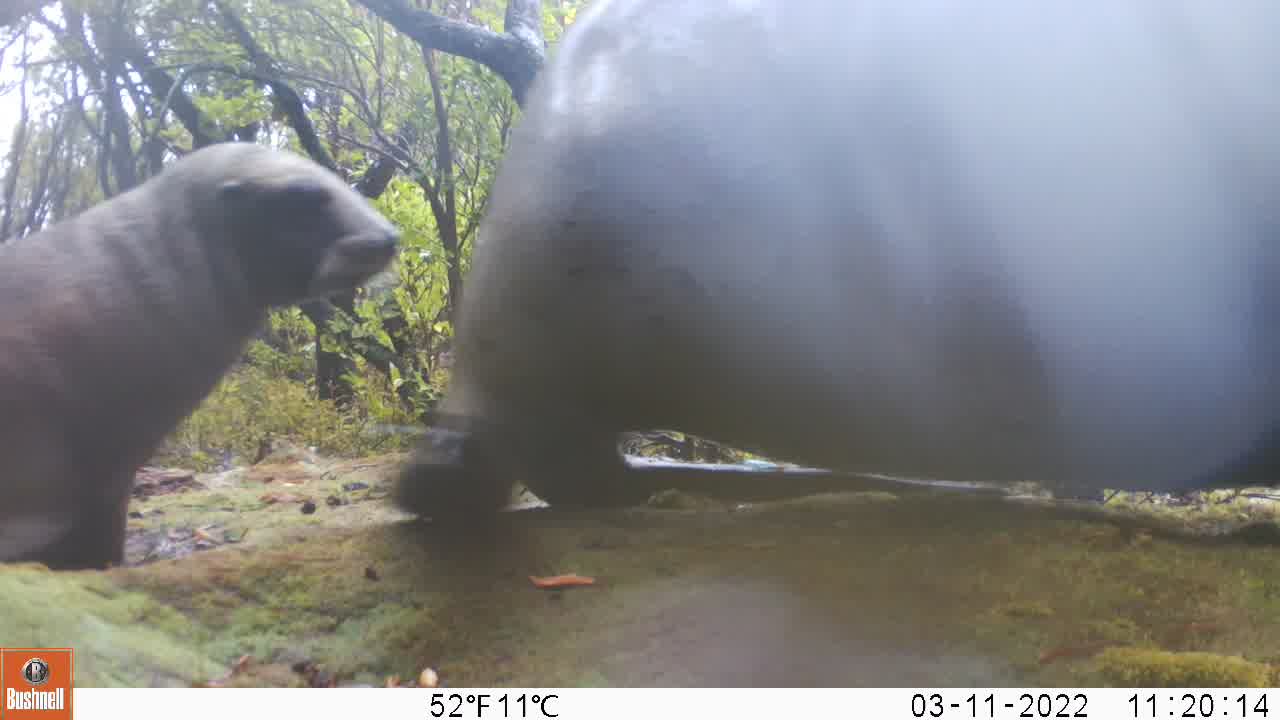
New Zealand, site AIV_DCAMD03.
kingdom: Animalia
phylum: Chordata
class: Mammalia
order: Carnivora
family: Otariidae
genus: Phocarctos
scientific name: Phocarctos hookeri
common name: new zealand sea lion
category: sealion